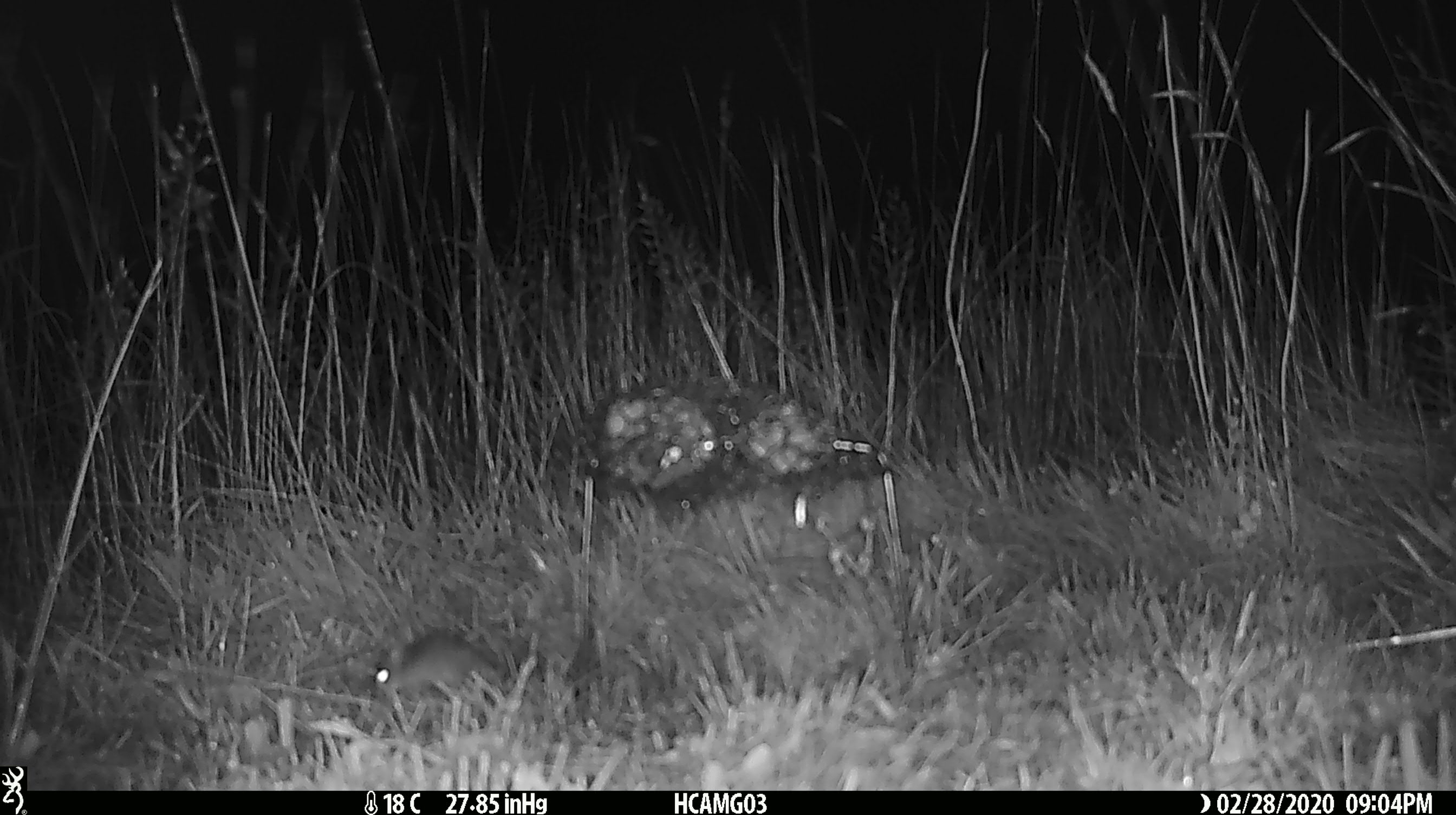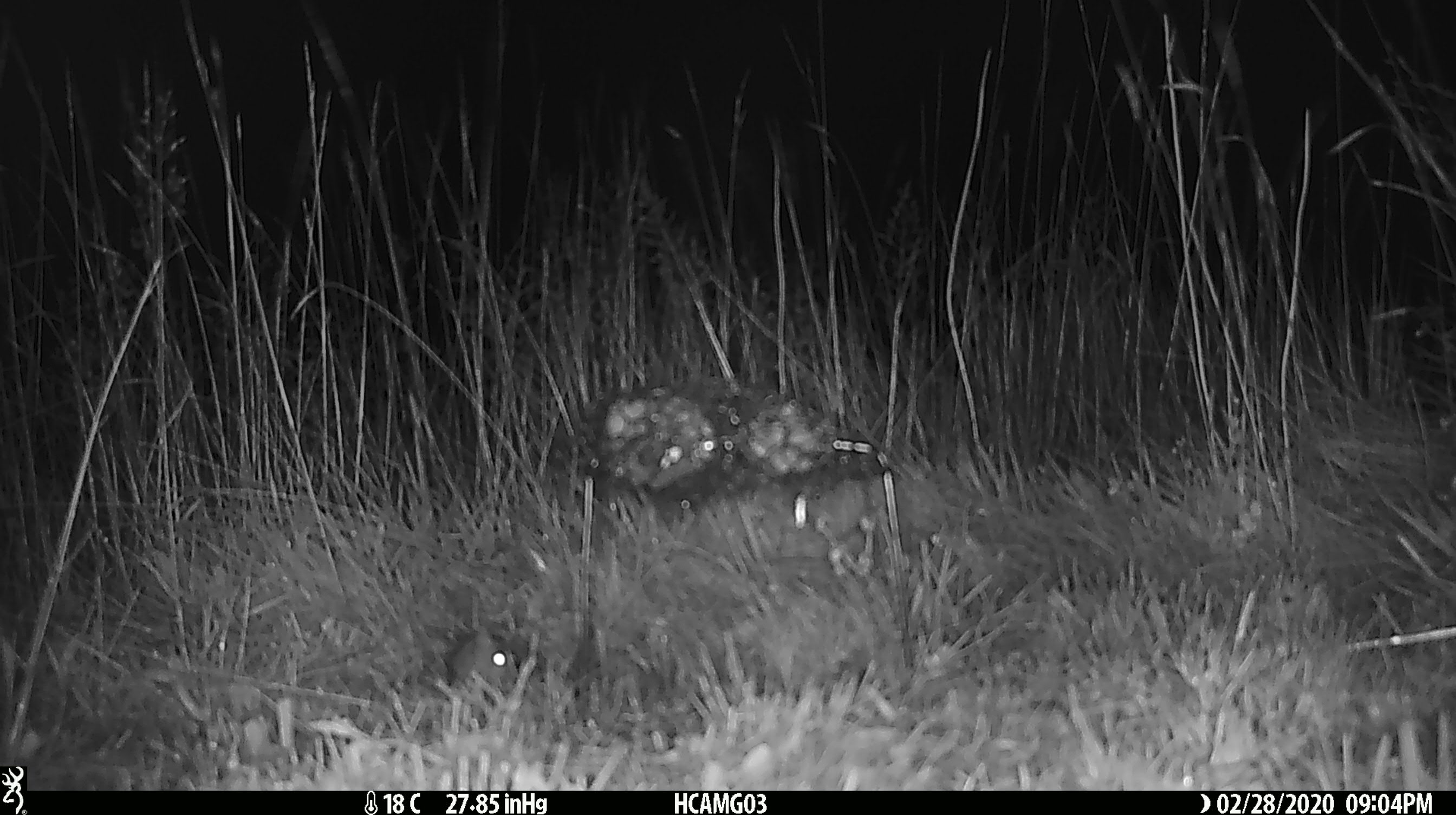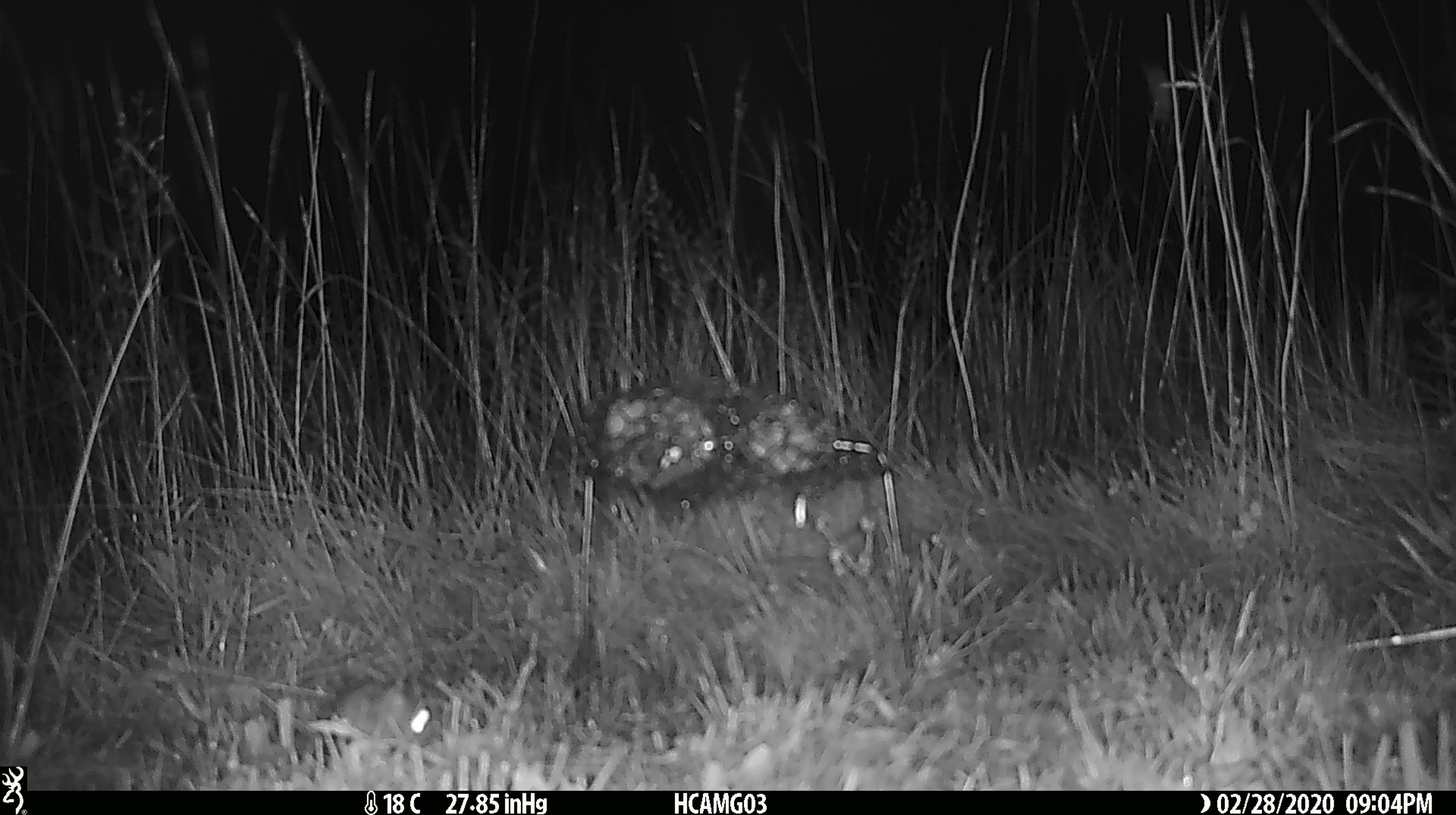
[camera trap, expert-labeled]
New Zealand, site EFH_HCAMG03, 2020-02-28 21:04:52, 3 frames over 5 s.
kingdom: Animalia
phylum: Chordata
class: Mammalia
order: Rodentia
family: Muridae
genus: Mus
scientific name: Mus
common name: mouse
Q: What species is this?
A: Mouse (Mus).